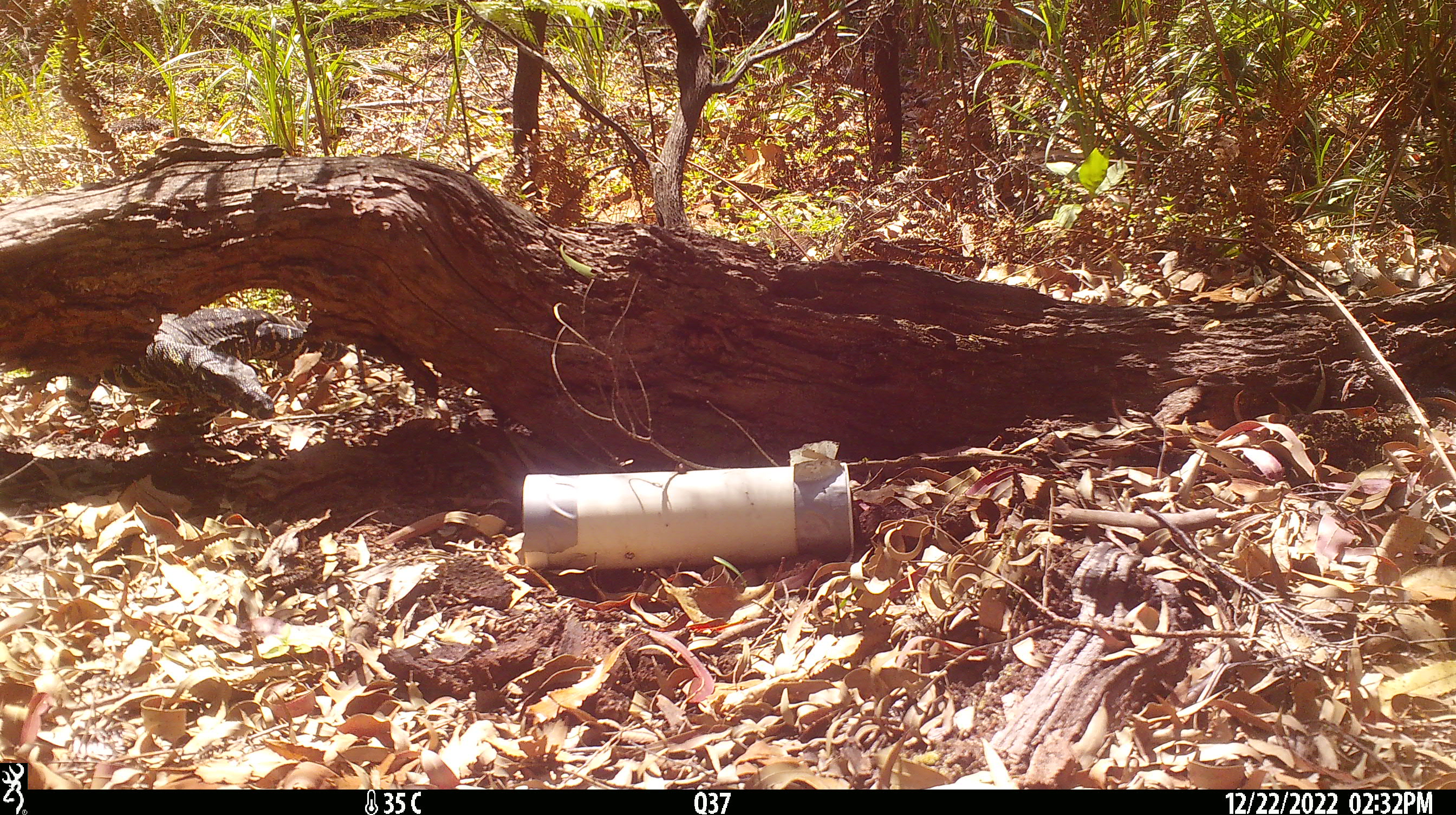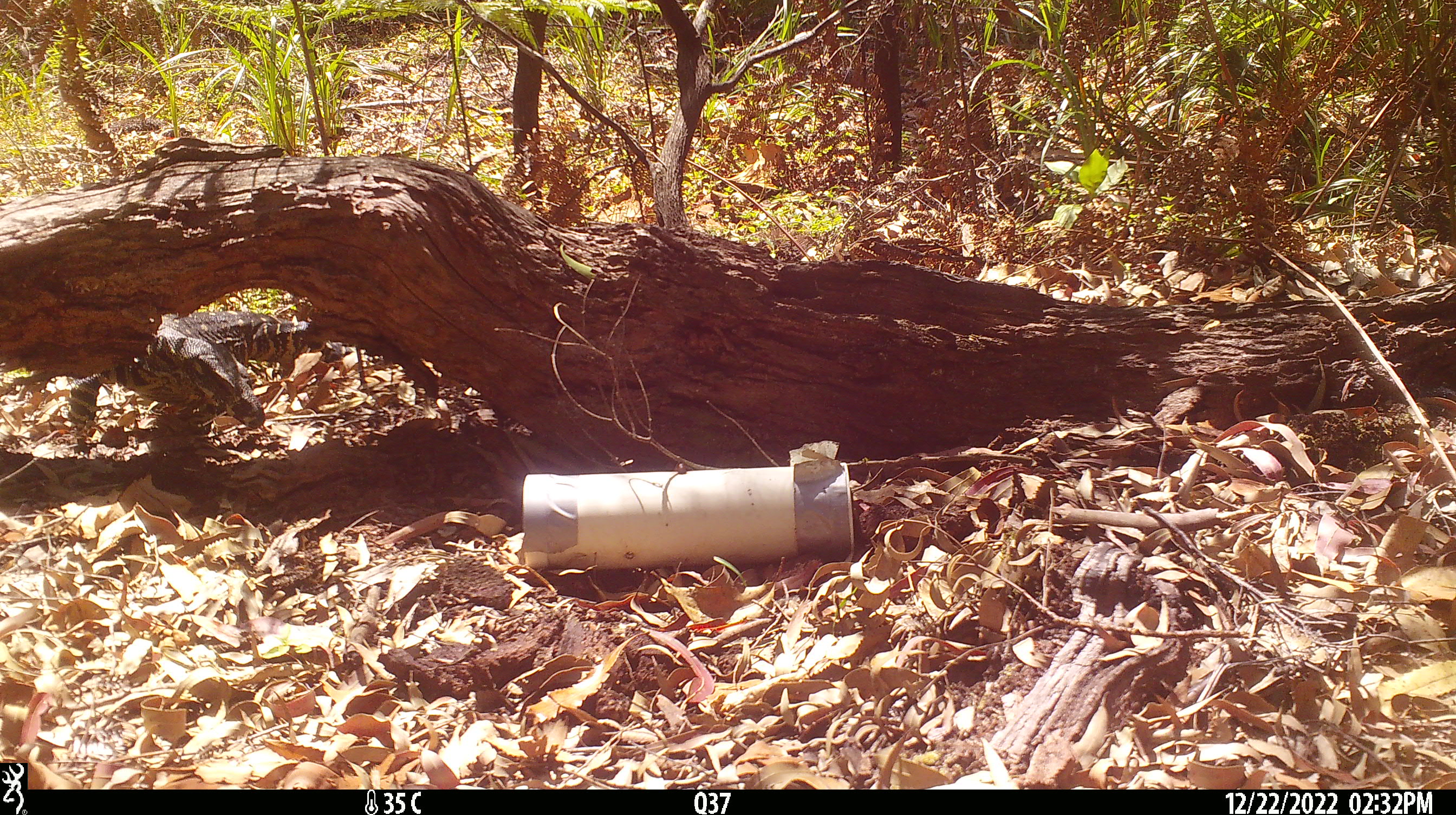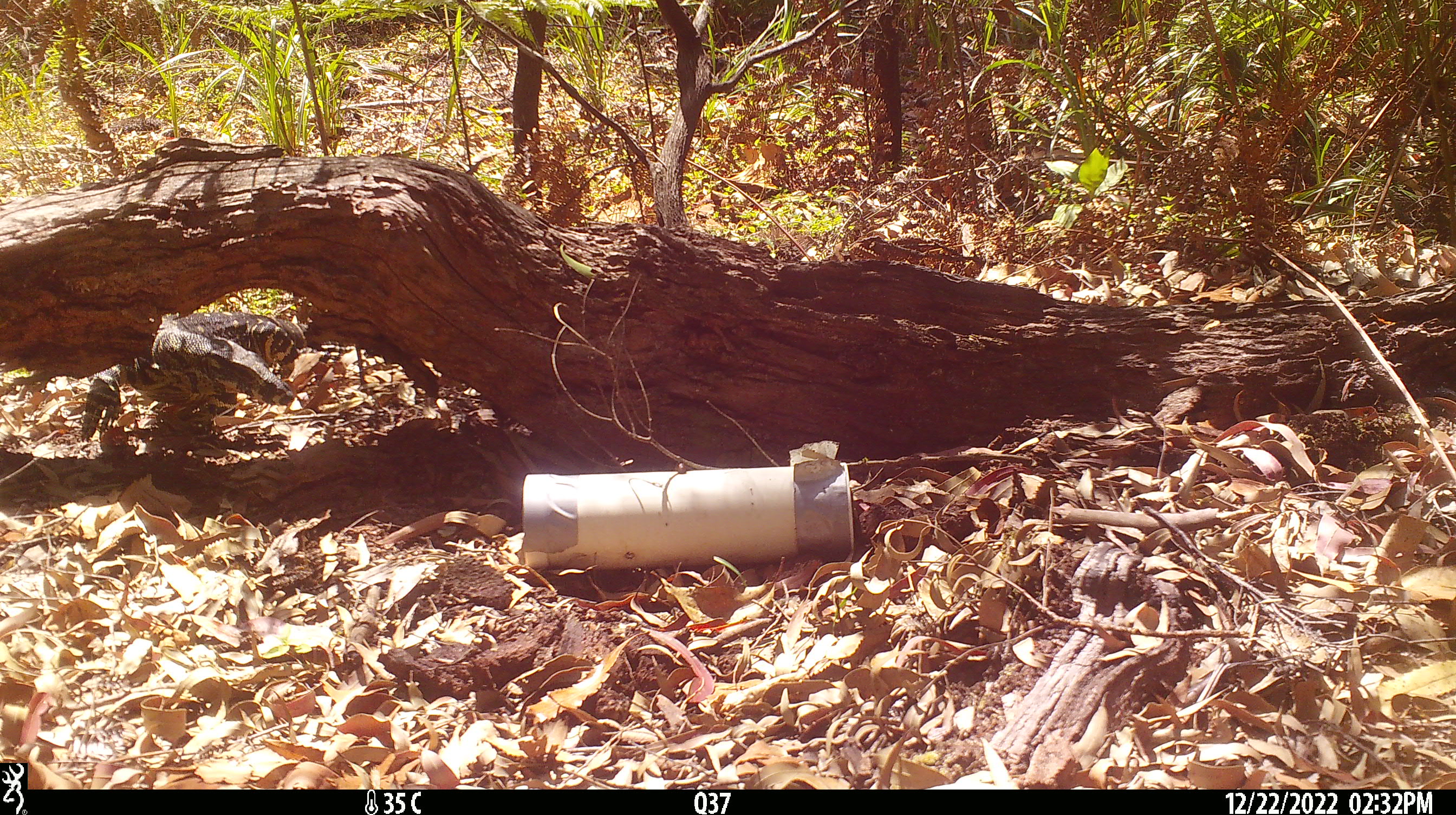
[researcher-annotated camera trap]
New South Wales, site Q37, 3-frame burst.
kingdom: Animalia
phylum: Chordata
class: Reptilia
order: Squamata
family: Varanidae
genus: Varanus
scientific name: Varanus varius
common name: lace monitor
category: goanna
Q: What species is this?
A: Goanna (lace monitor) (Varanus varius).